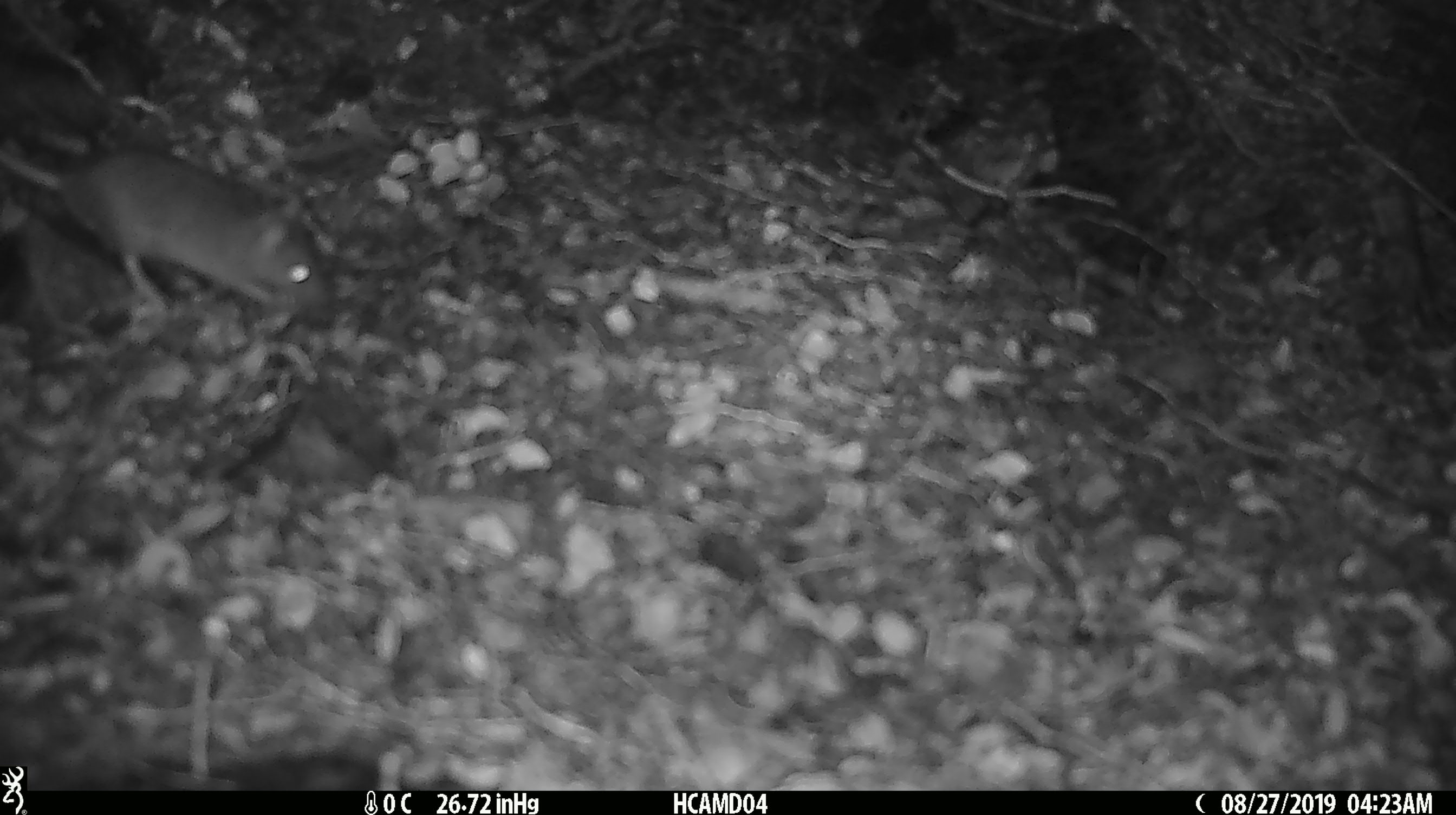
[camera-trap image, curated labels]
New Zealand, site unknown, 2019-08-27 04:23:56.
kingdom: Animalia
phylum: Chordata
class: Mammalia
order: Rodentia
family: Muridae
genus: Mus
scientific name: Mus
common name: mouse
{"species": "mouse (Mus)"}